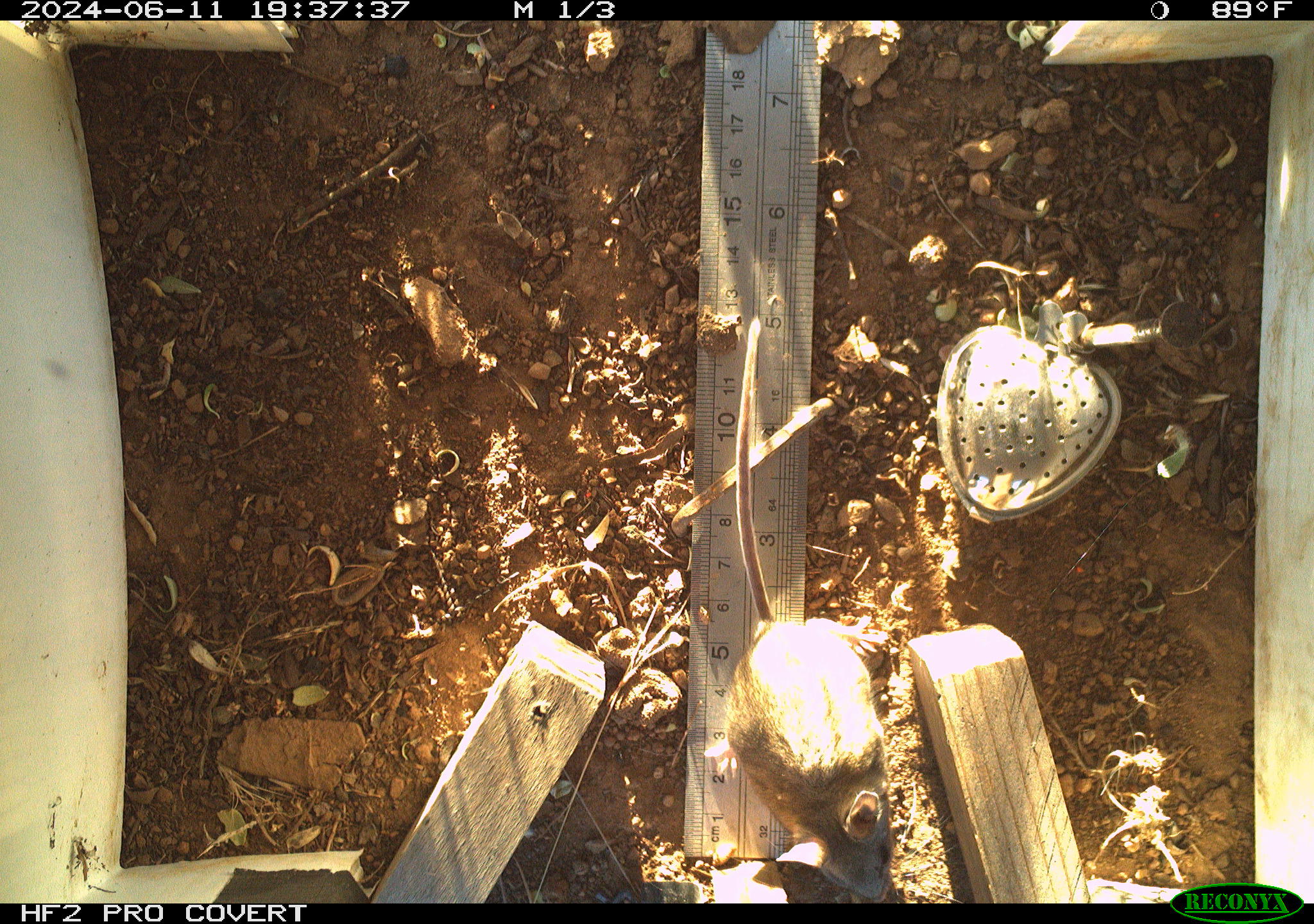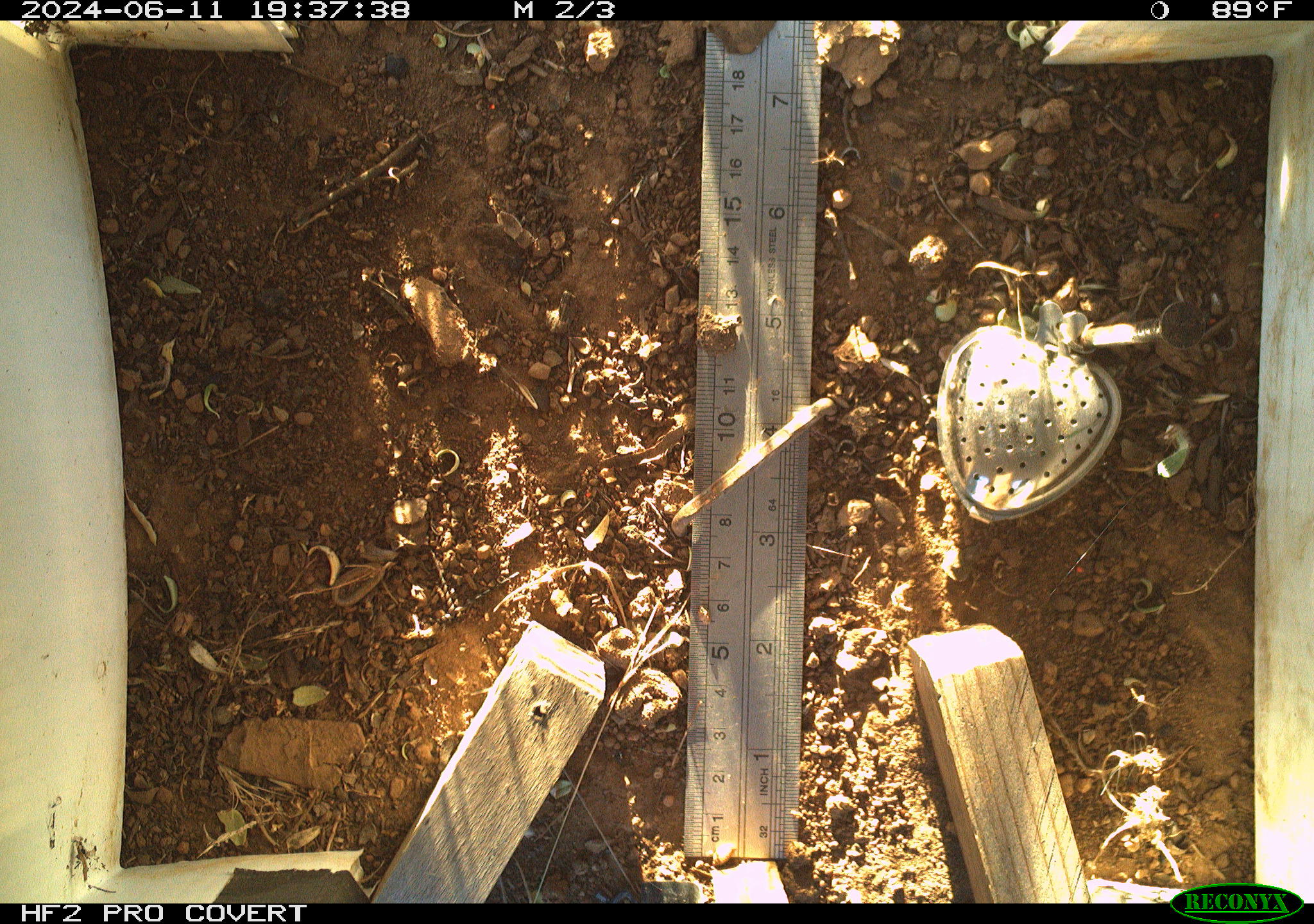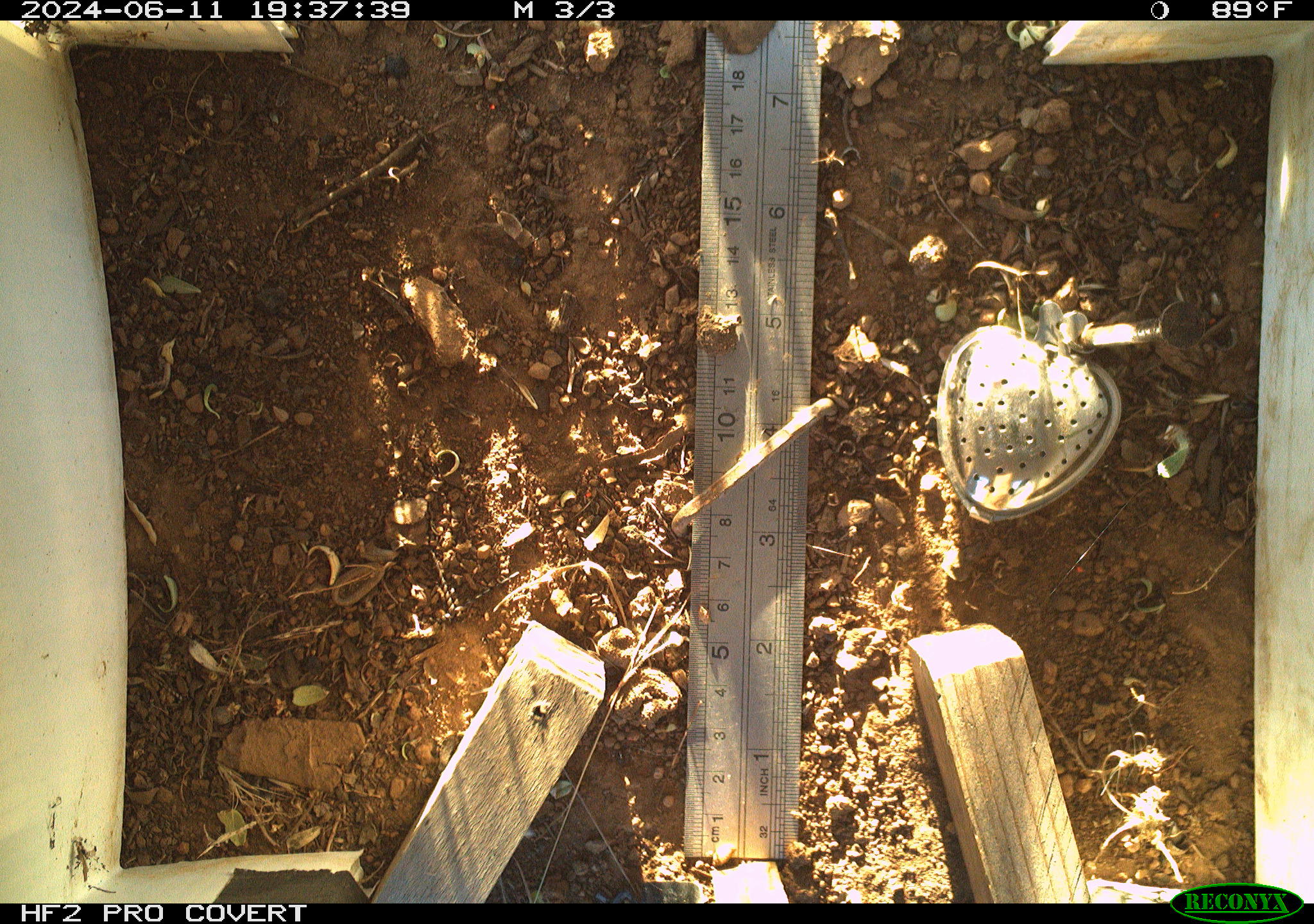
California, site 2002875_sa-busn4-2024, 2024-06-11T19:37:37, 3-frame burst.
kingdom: Animalia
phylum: Chordata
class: Mammalia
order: Rodentia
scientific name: Rodentia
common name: rodent